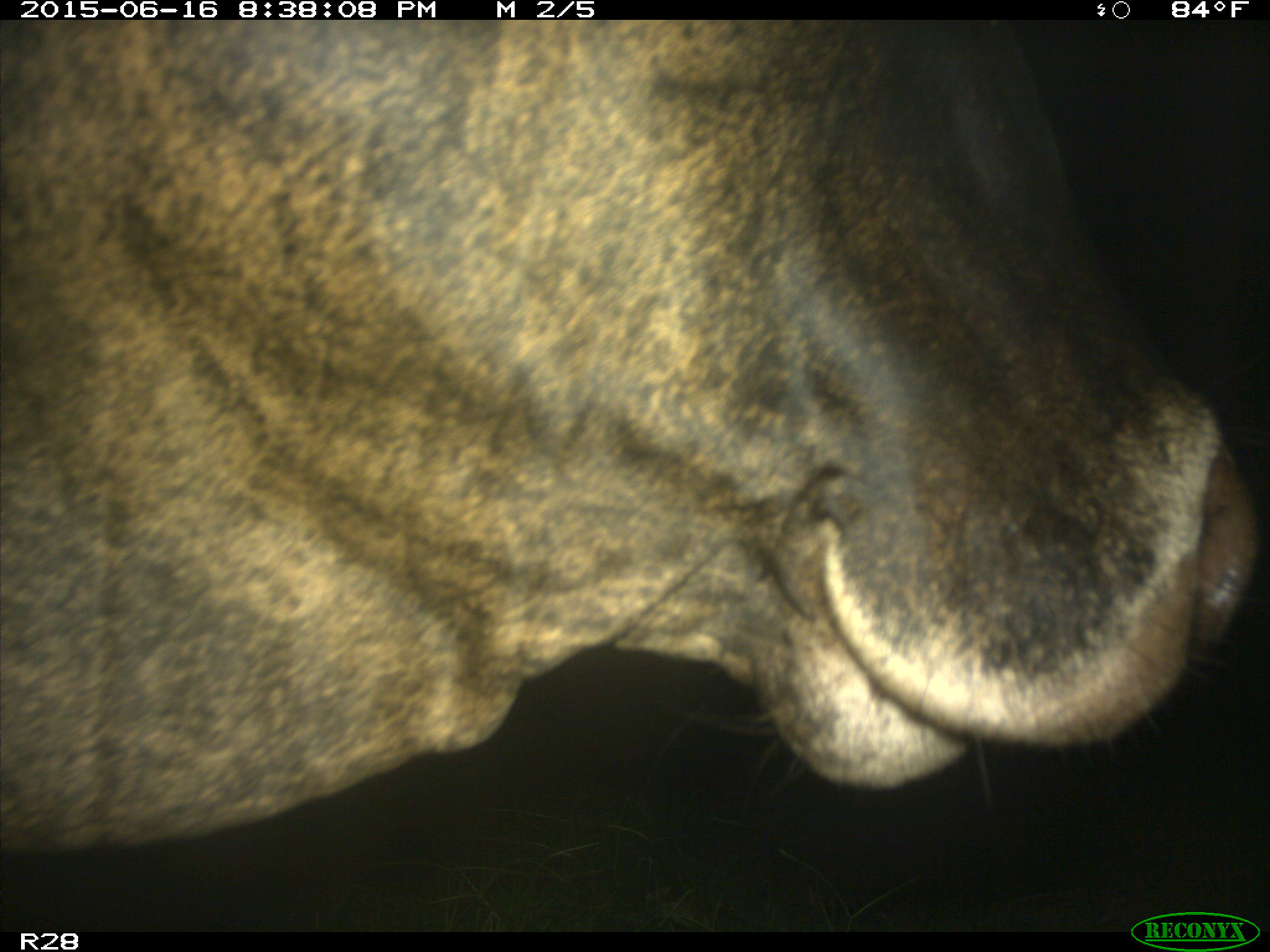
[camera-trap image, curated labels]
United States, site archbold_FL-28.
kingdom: Animalia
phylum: Chordata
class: Mammalia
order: Artiodactyla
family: Bovidae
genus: Bos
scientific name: Bos taurus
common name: domestic cow